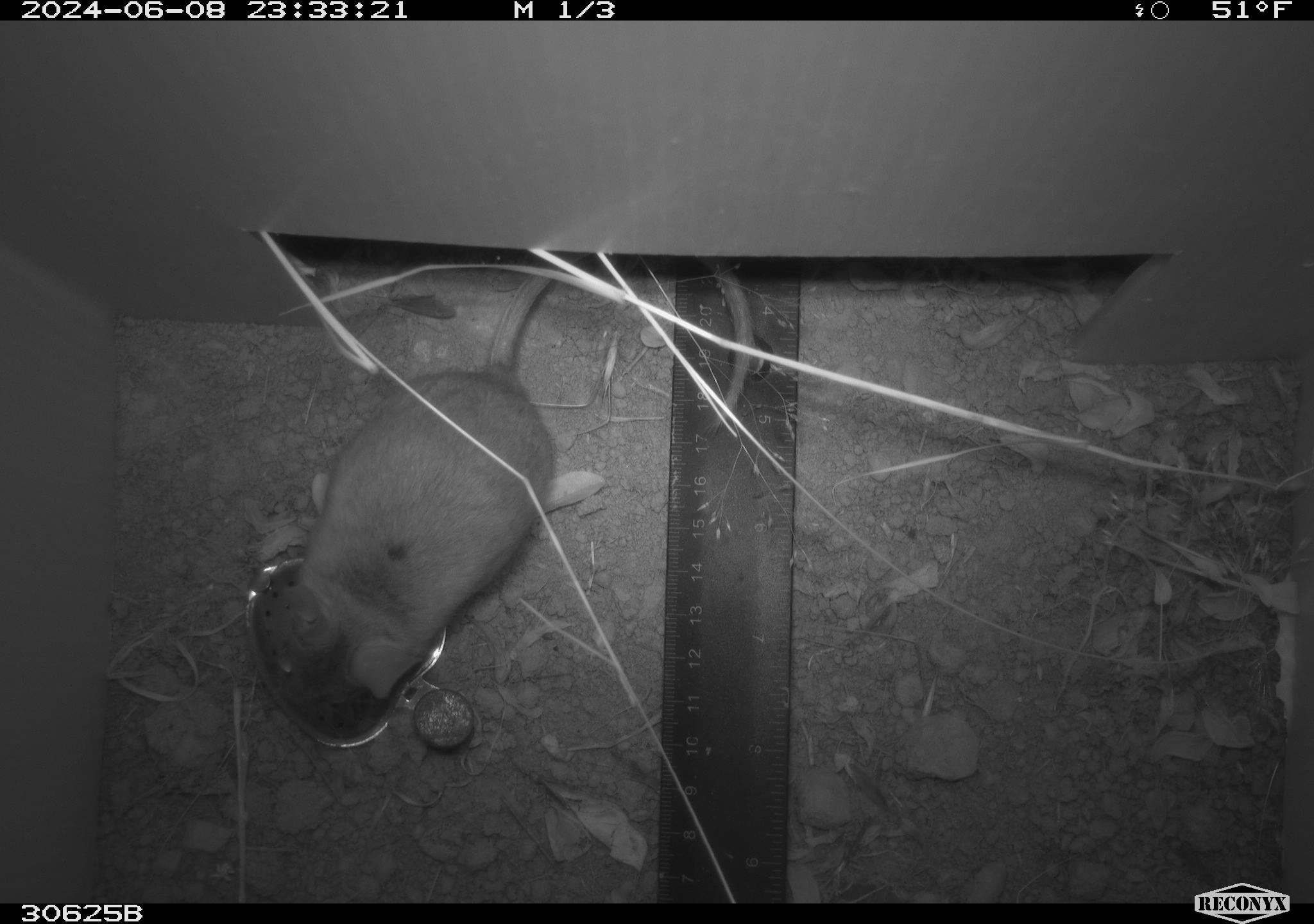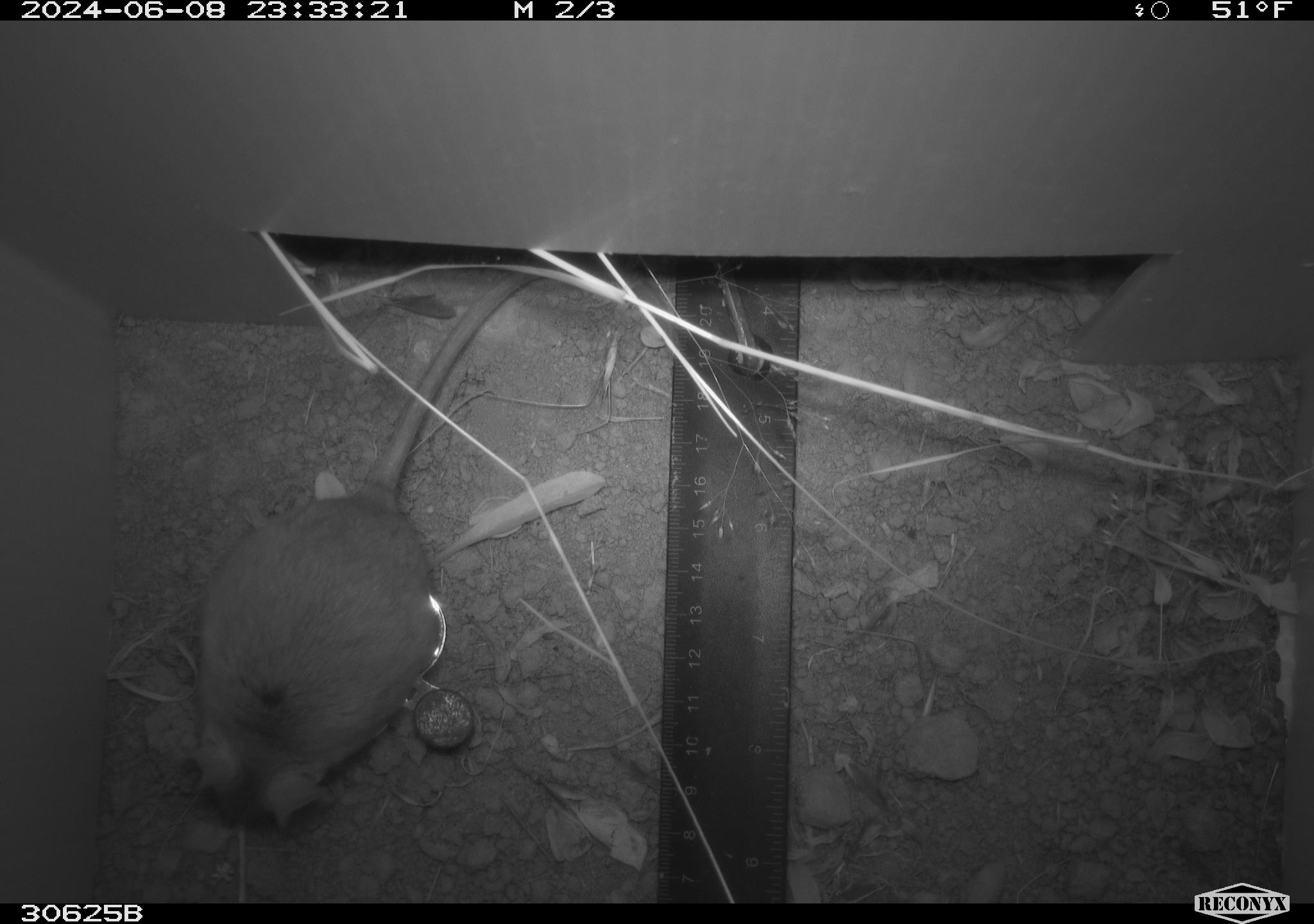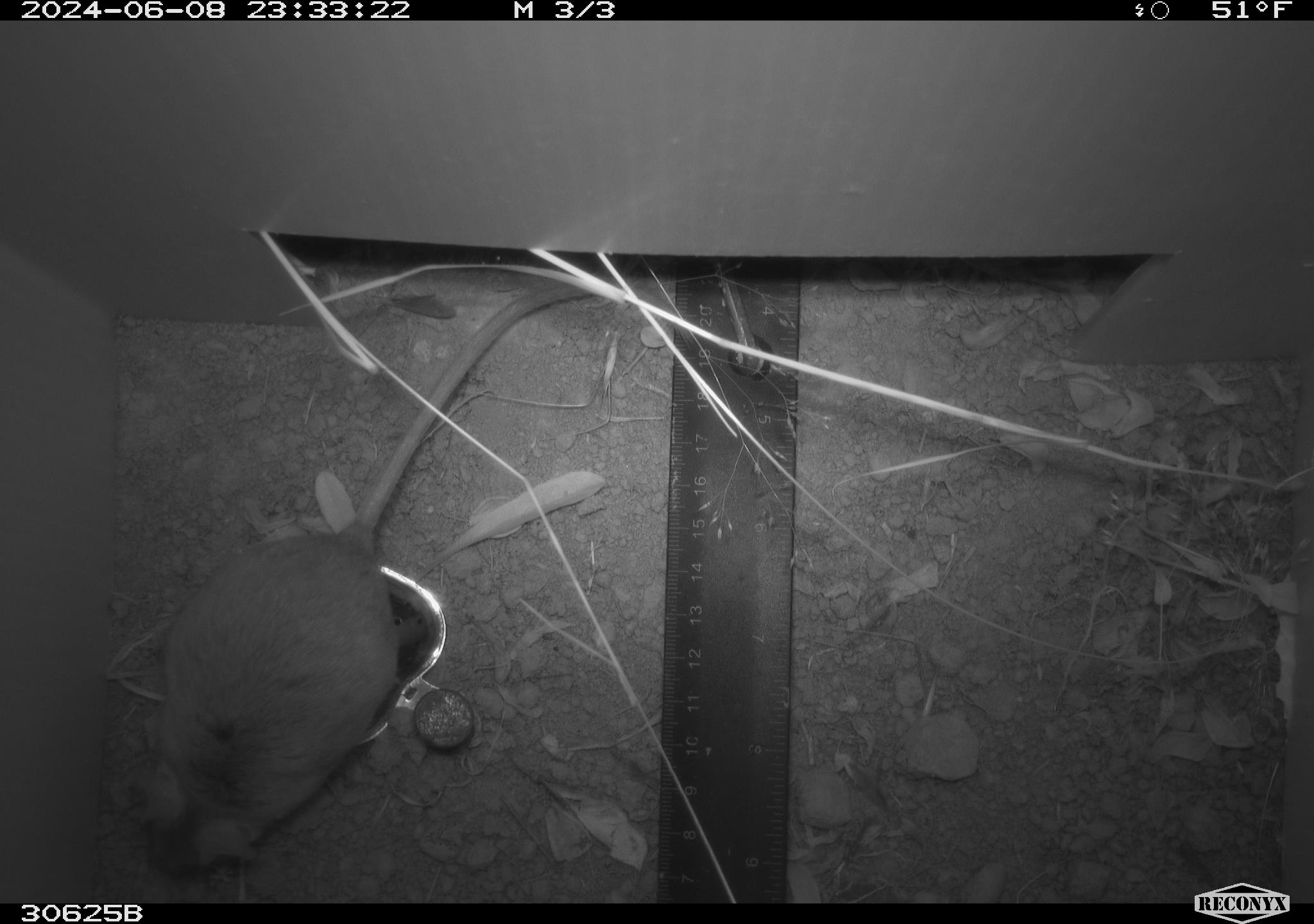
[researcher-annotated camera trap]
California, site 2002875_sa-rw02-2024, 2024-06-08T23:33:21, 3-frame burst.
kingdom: Animalia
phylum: Chordata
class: Mammalia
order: Rodentia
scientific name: Rodentia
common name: rodent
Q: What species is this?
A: Rodent (Rodentia).